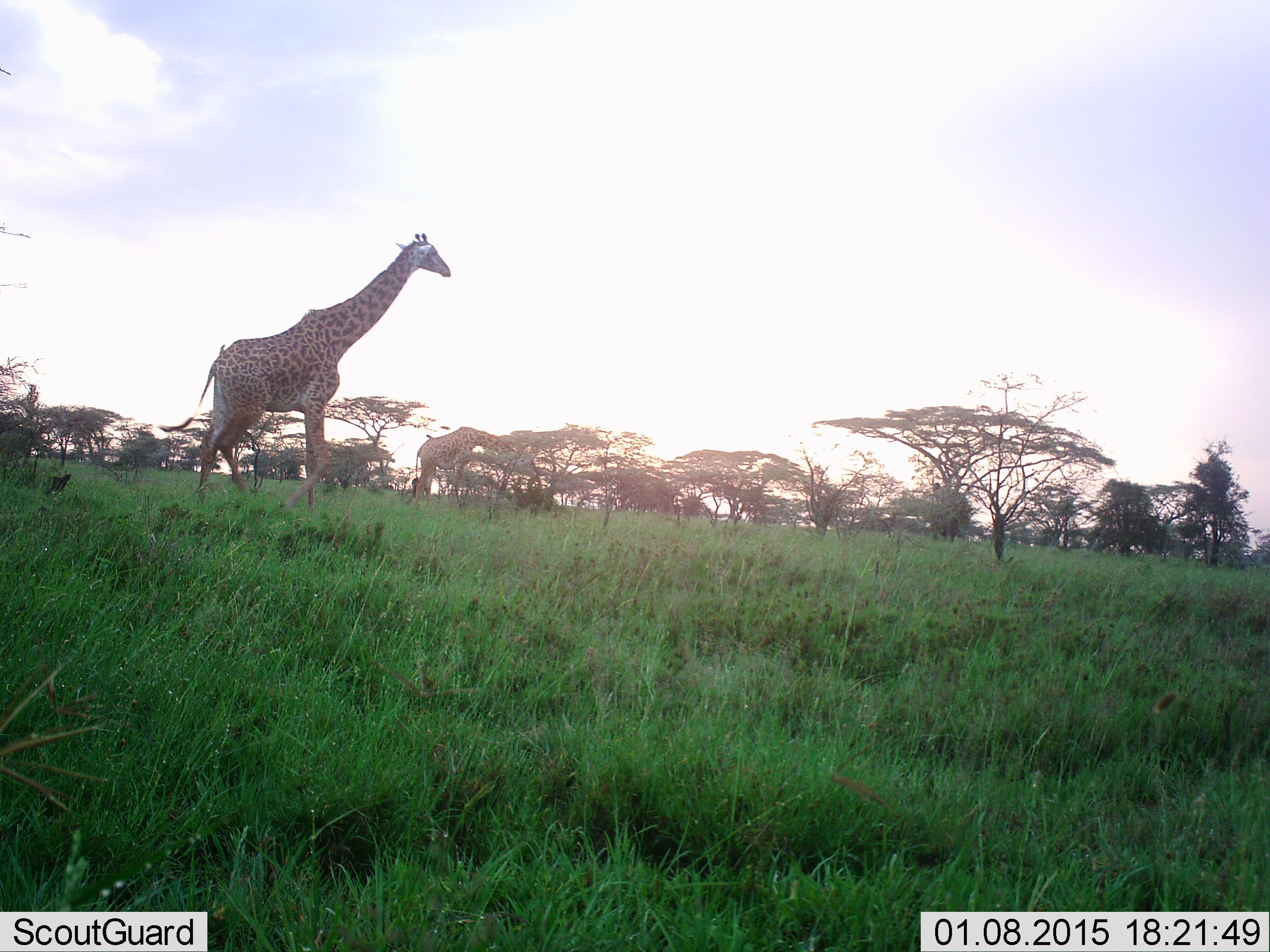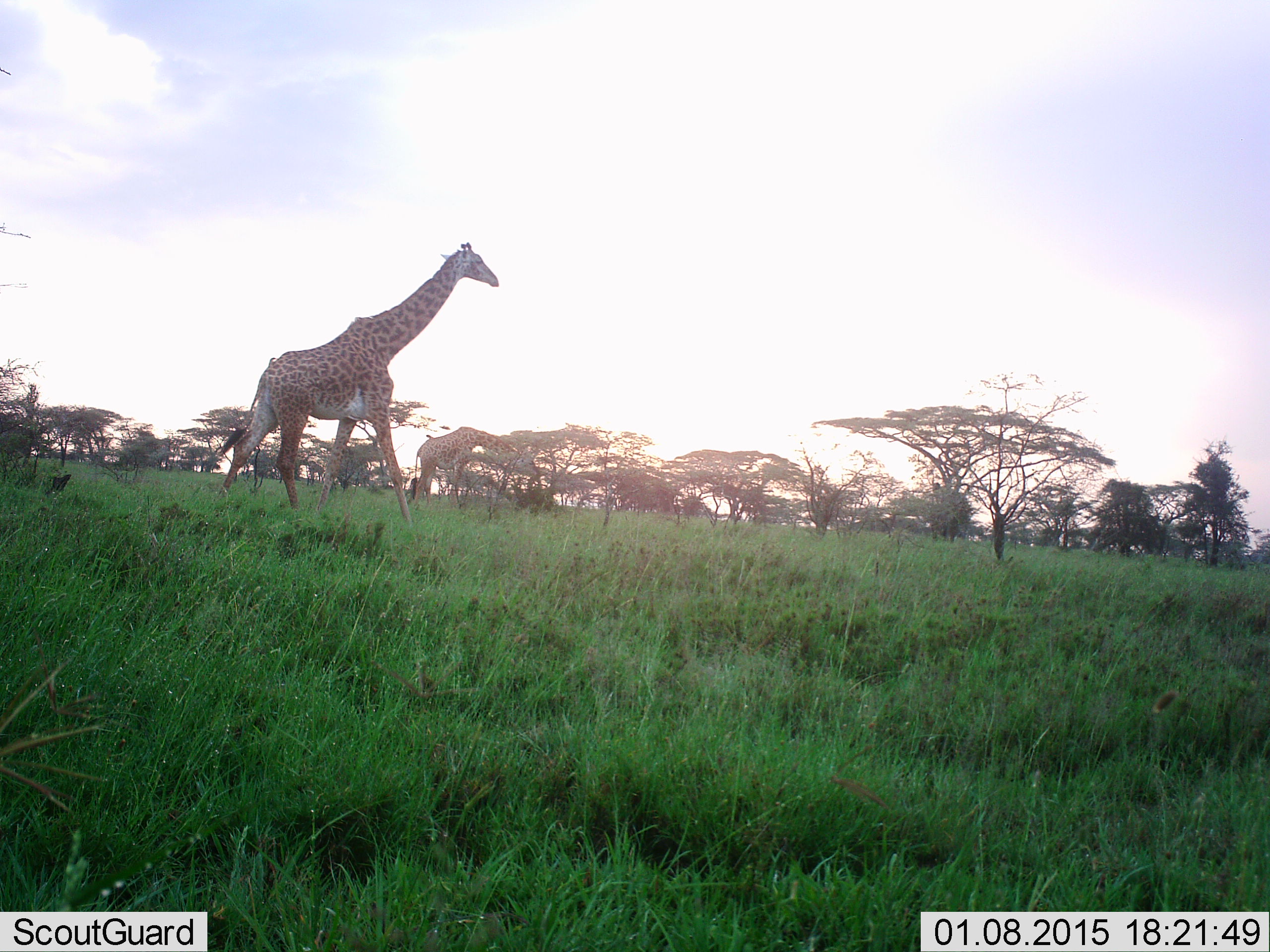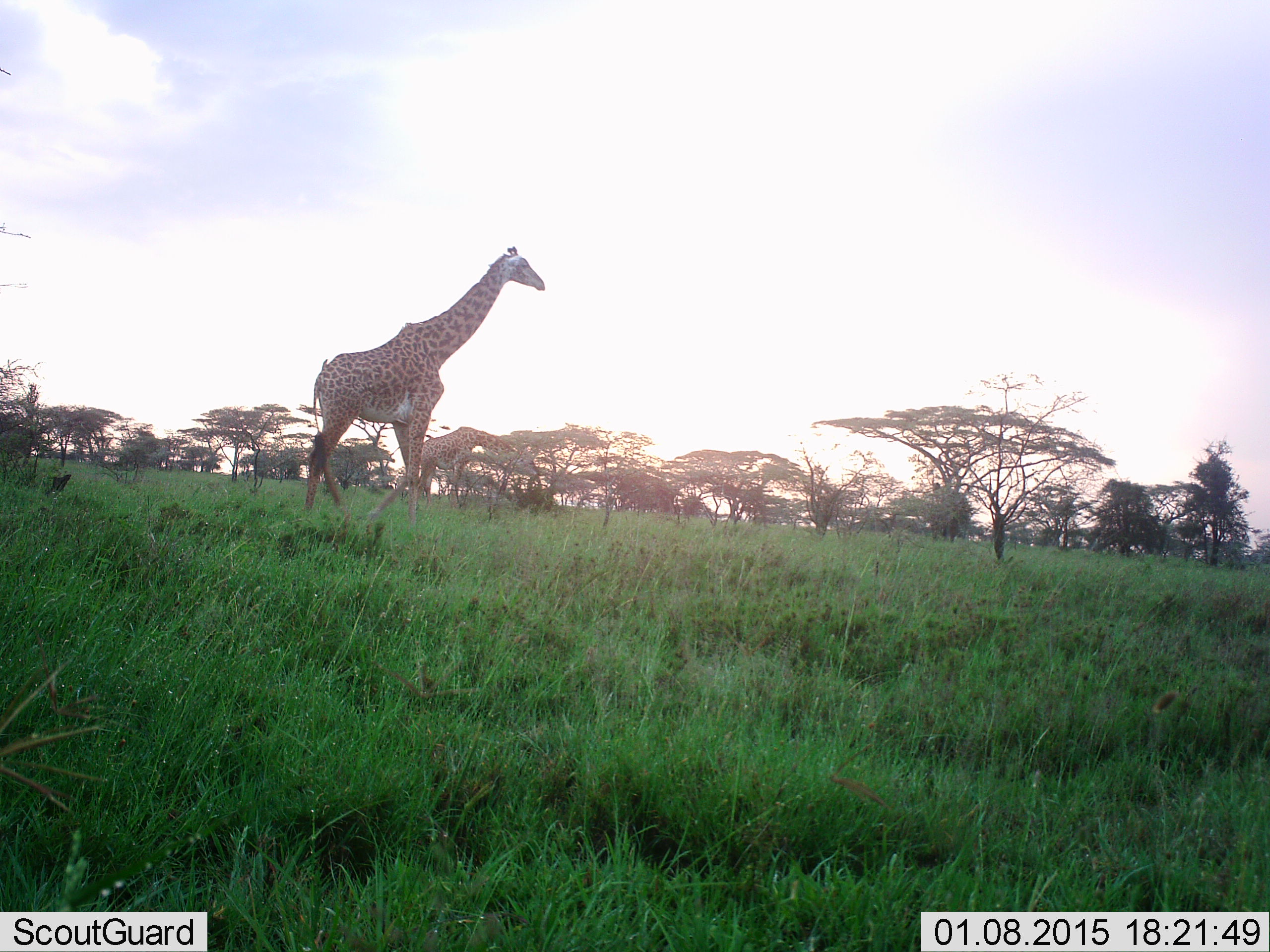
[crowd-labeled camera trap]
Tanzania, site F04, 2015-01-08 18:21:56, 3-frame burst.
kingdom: Animalia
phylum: Chordata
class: Mammalia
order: Artiodactyla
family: Giraffidae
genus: Giraffa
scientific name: Giraffa camelopardalis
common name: giraffe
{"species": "giraffe (Giraffa camelopardalis)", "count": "2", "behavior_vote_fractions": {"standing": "20%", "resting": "0%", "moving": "90%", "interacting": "0%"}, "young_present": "0%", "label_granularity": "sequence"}